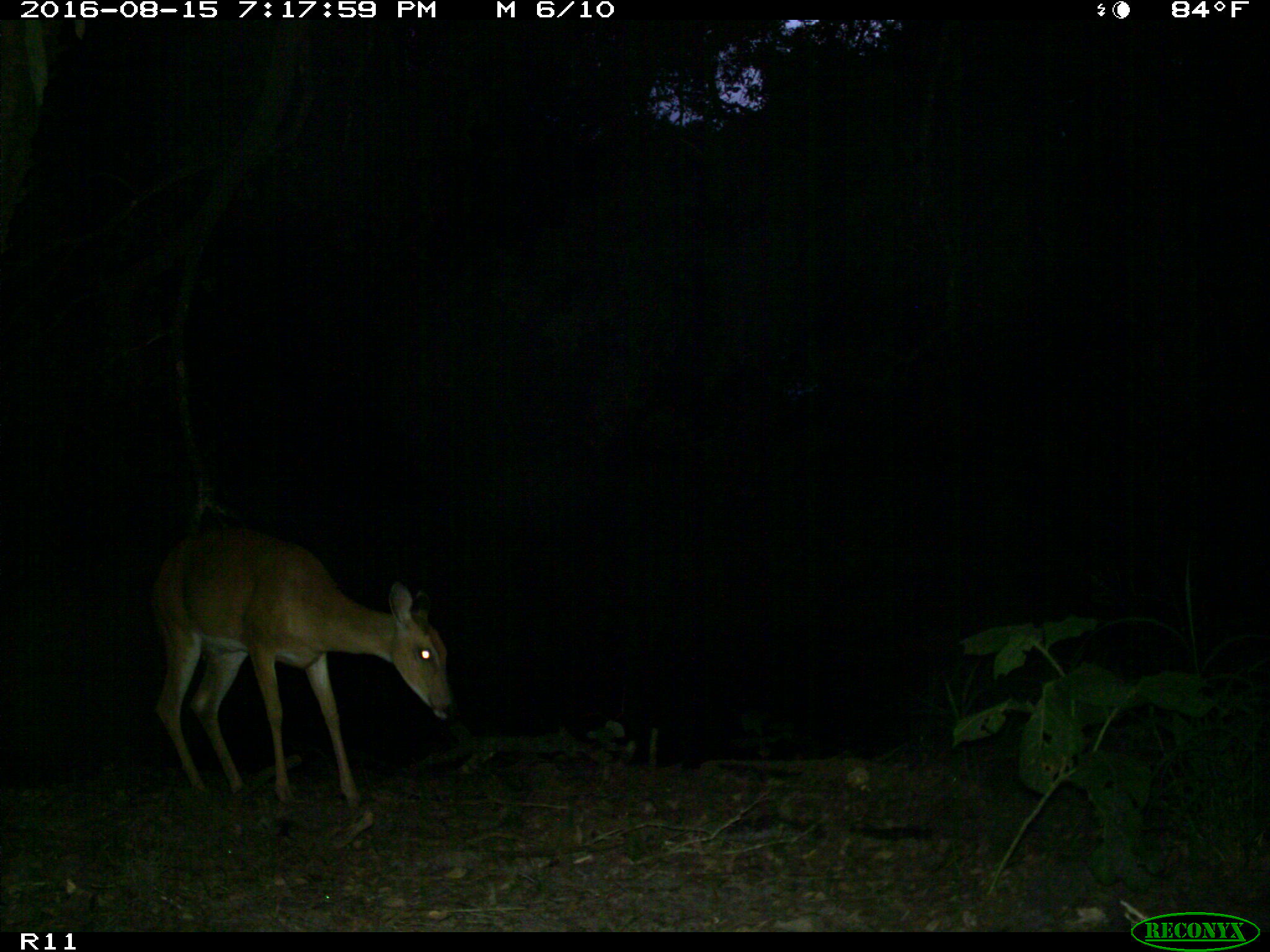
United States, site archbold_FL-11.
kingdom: Animalia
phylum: Chordata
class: Mammalia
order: Artiodactyla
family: Cervidae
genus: Odocoileus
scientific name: Odocoileus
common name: deer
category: unidentified deer